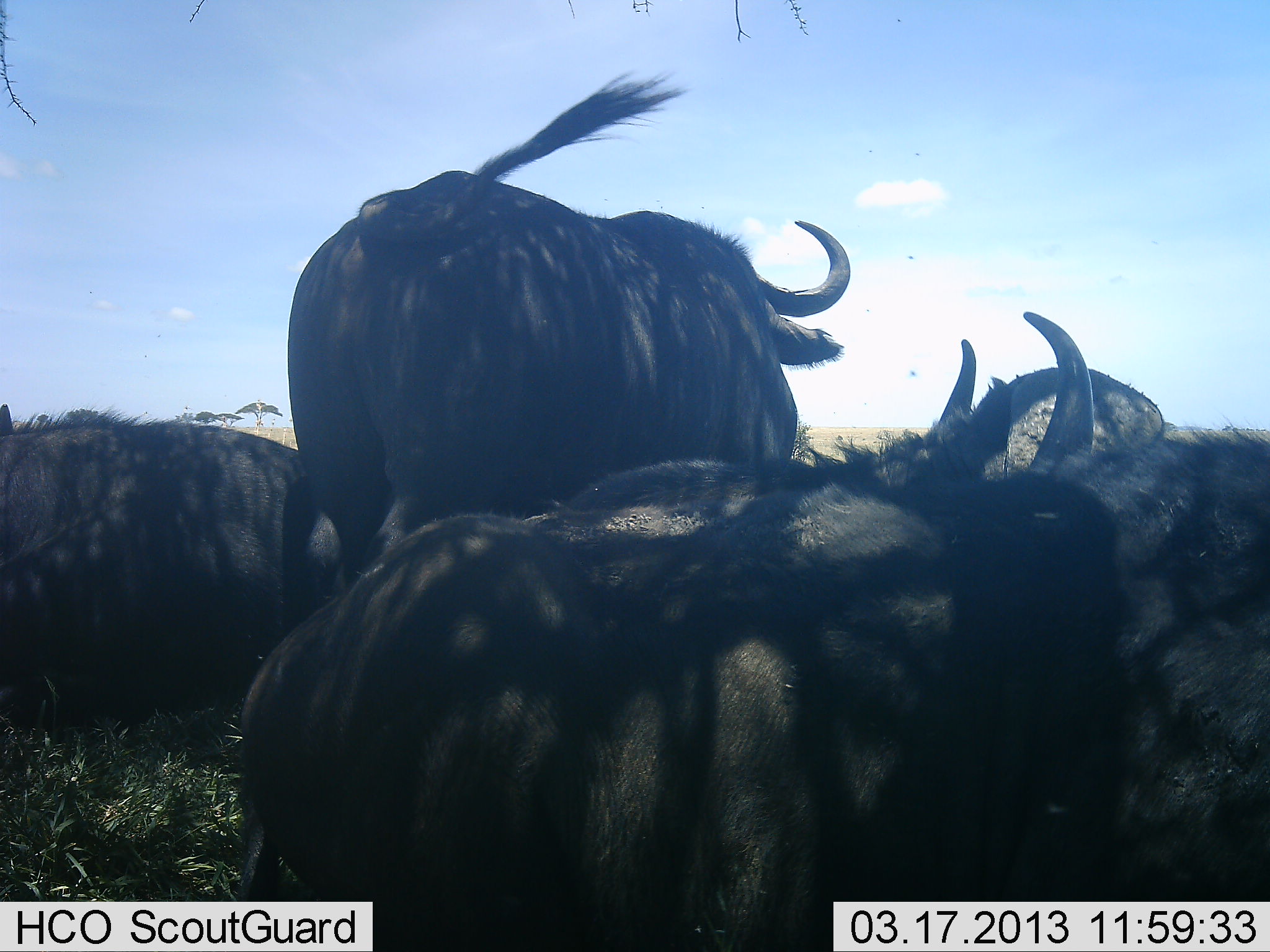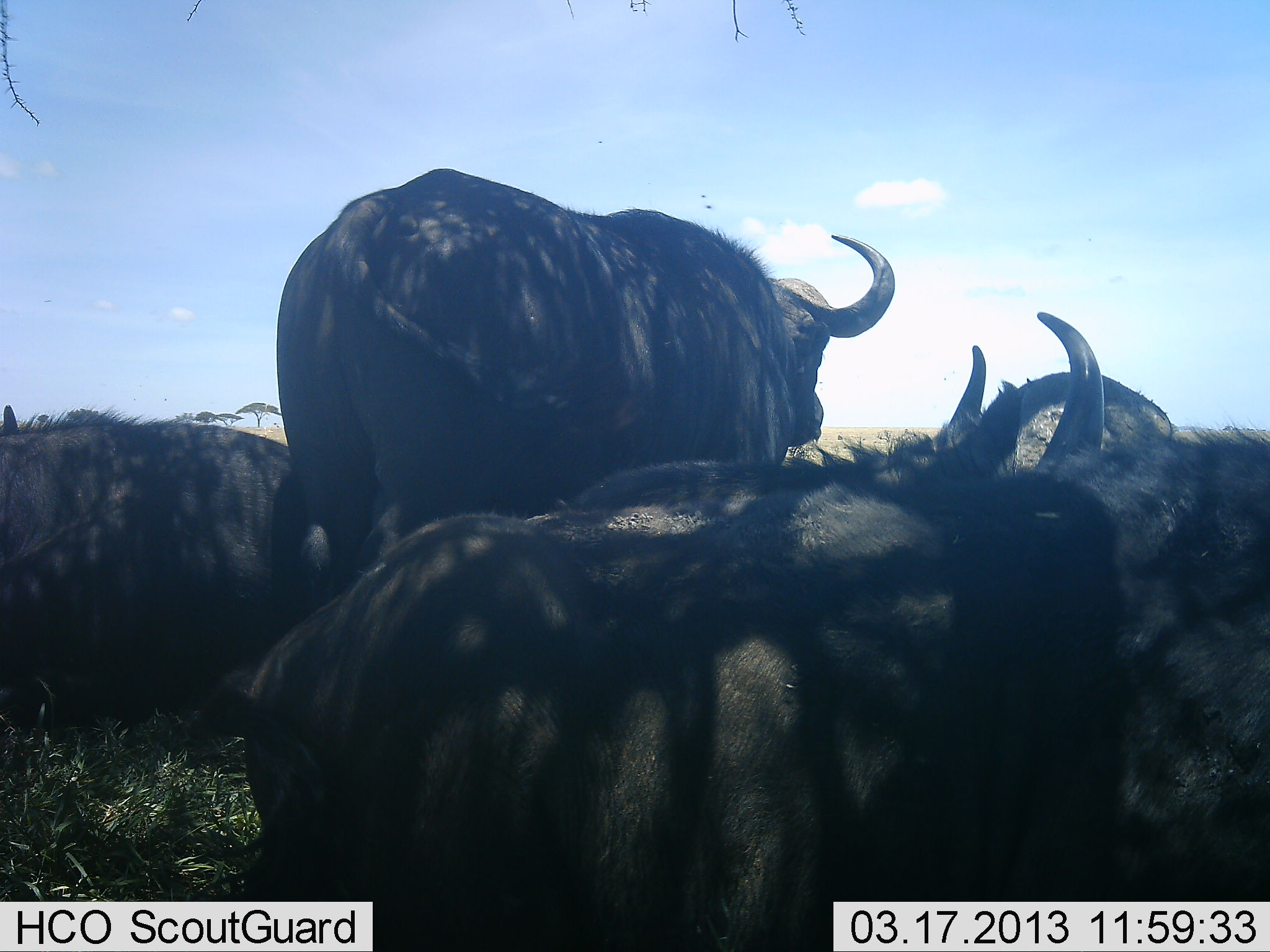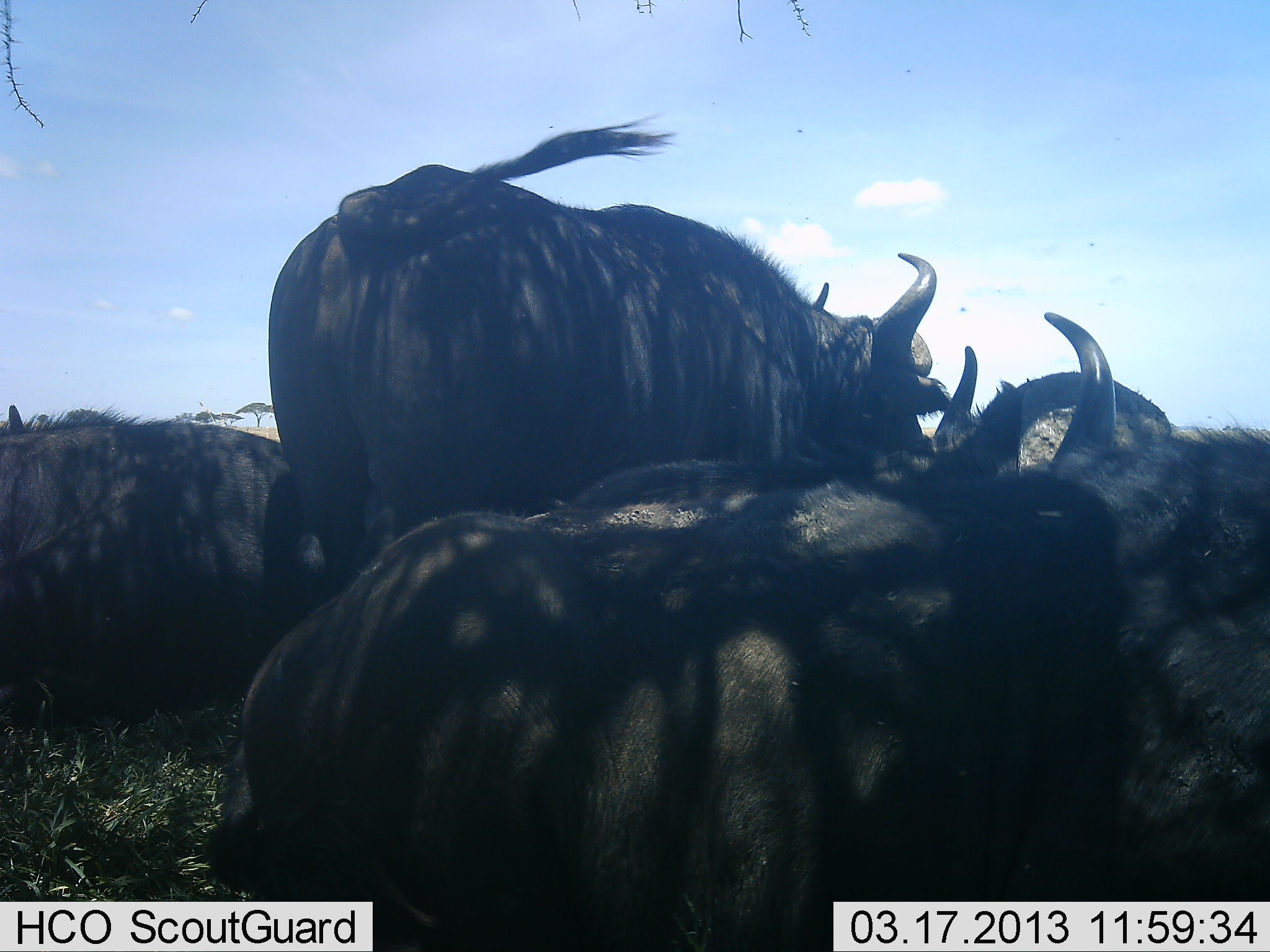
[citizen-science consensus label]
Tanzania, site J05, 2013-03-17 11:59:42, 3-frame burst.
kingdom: Animalia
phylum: Chordata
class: Mammalia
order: Artiodactyla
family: Bovidae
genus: Syncerus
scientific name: Syncerus caffer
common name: cape buffalo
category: buffalo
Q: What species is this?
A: Buffalo (cape buffalo) (Syncerus caffer).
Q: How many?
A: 4.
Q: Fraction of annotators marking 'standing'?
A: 52%.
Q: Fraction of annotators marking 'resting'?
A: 87%.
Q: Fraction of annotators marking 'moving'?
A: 3%.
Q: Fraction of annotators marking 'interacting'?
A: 10%.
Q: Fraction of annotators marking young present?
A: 0%.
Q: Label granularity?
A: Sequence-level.